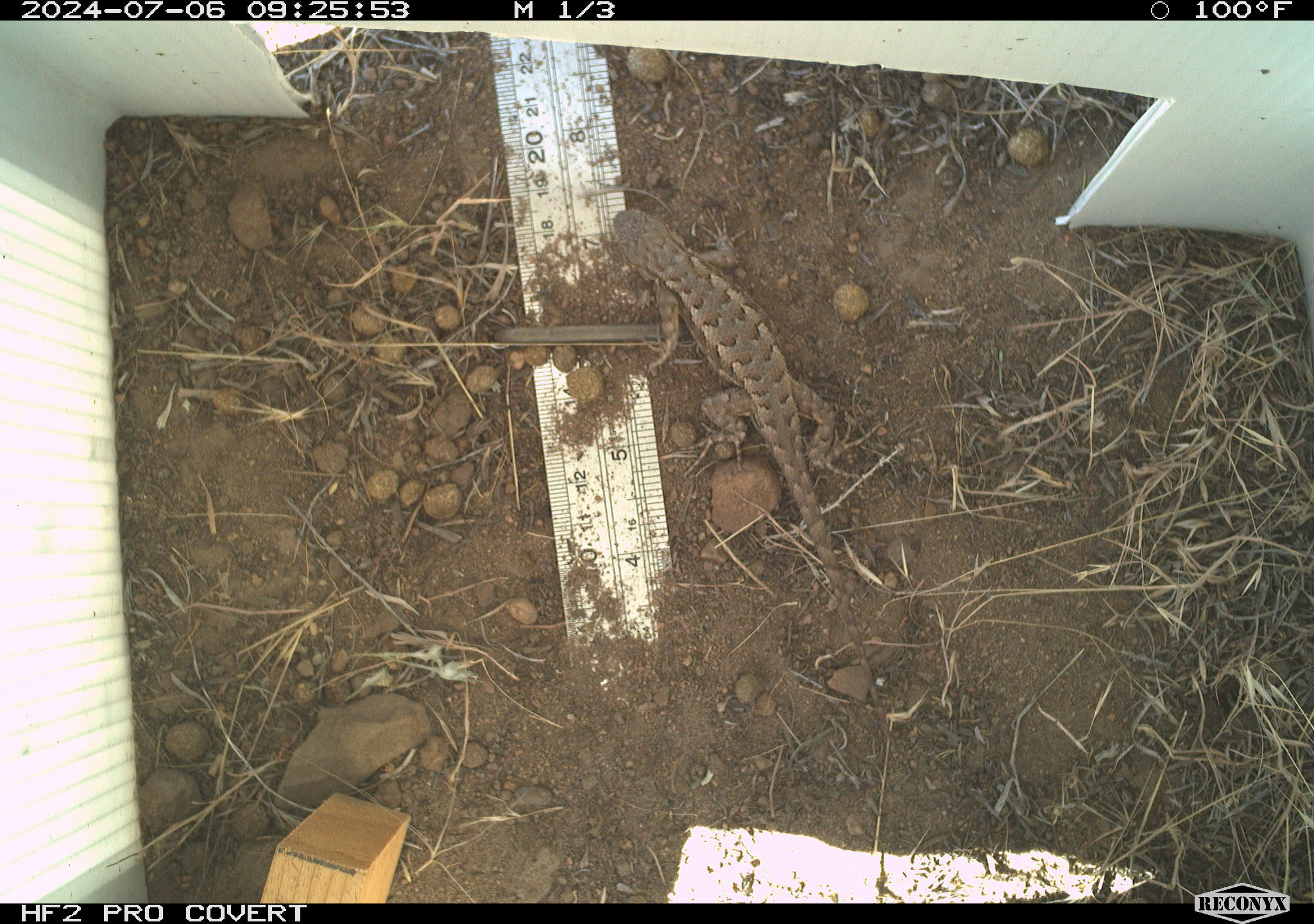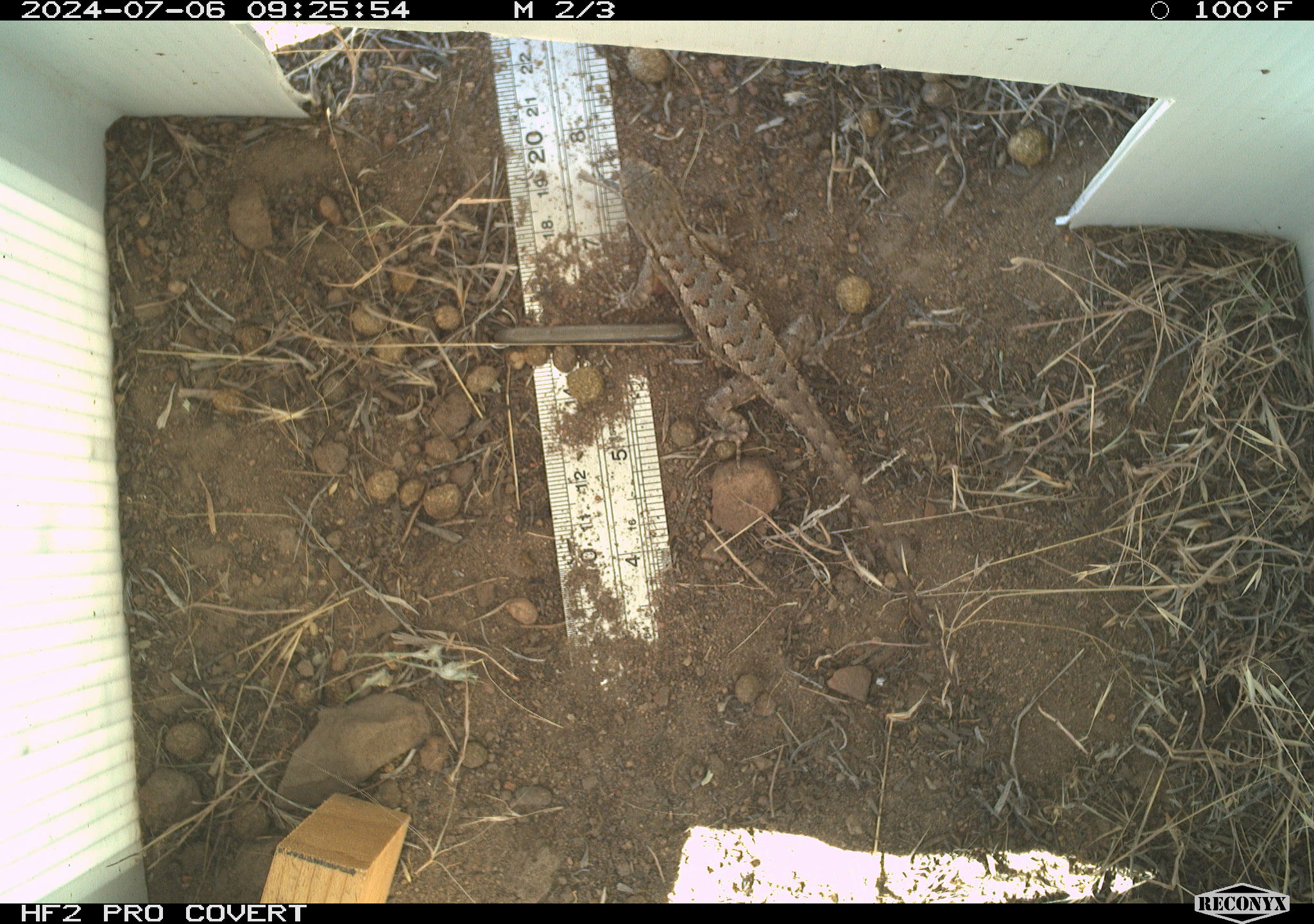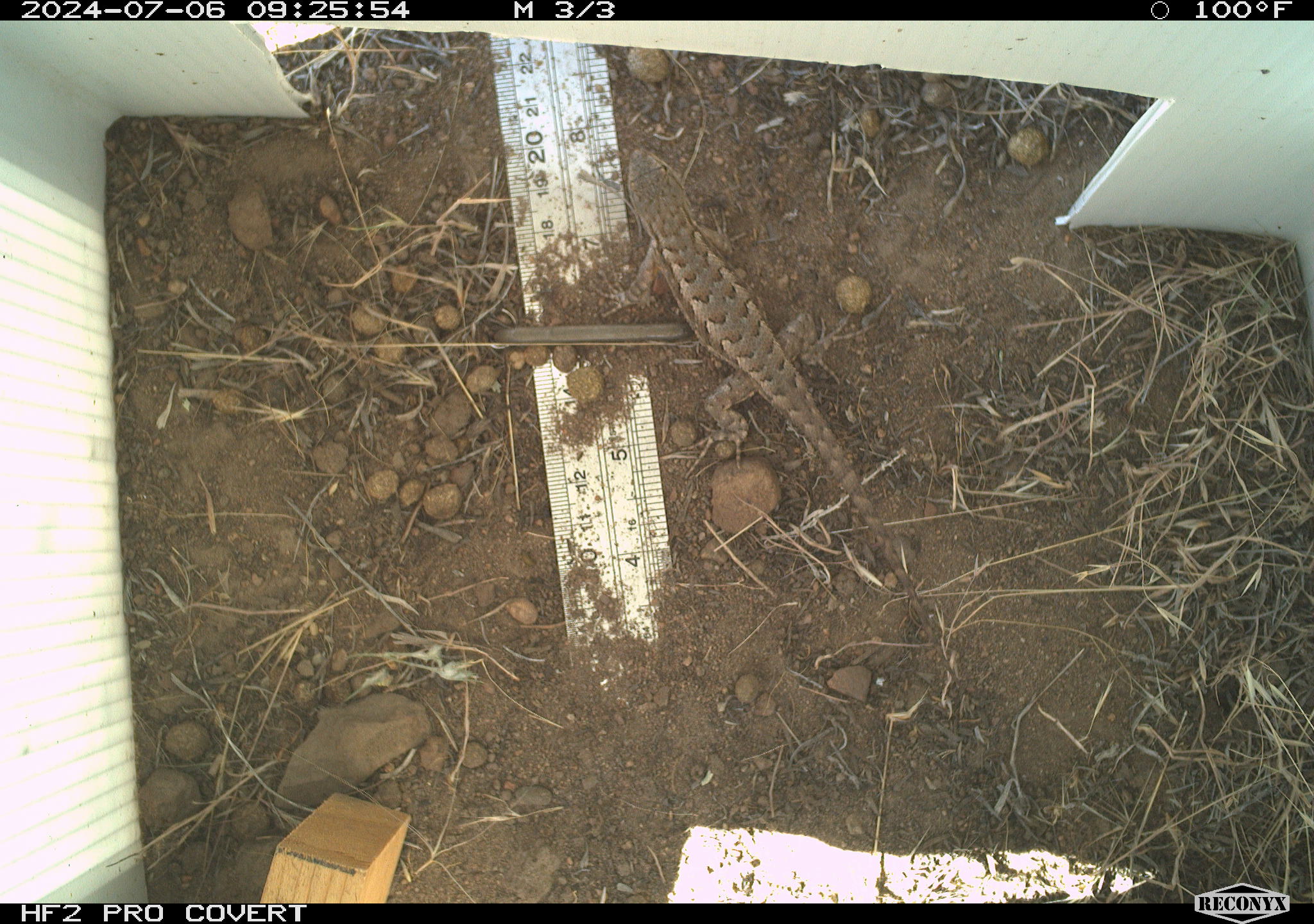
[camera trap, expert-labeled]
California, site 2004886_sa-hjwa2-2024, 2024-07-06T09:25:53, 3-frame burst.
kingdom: Animalia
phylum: Chordata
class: Reptilia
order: Squamata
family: Phrynosomatidae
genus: Sceloporus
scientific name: Sceloporus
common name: spiny lizards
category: sceloporus species